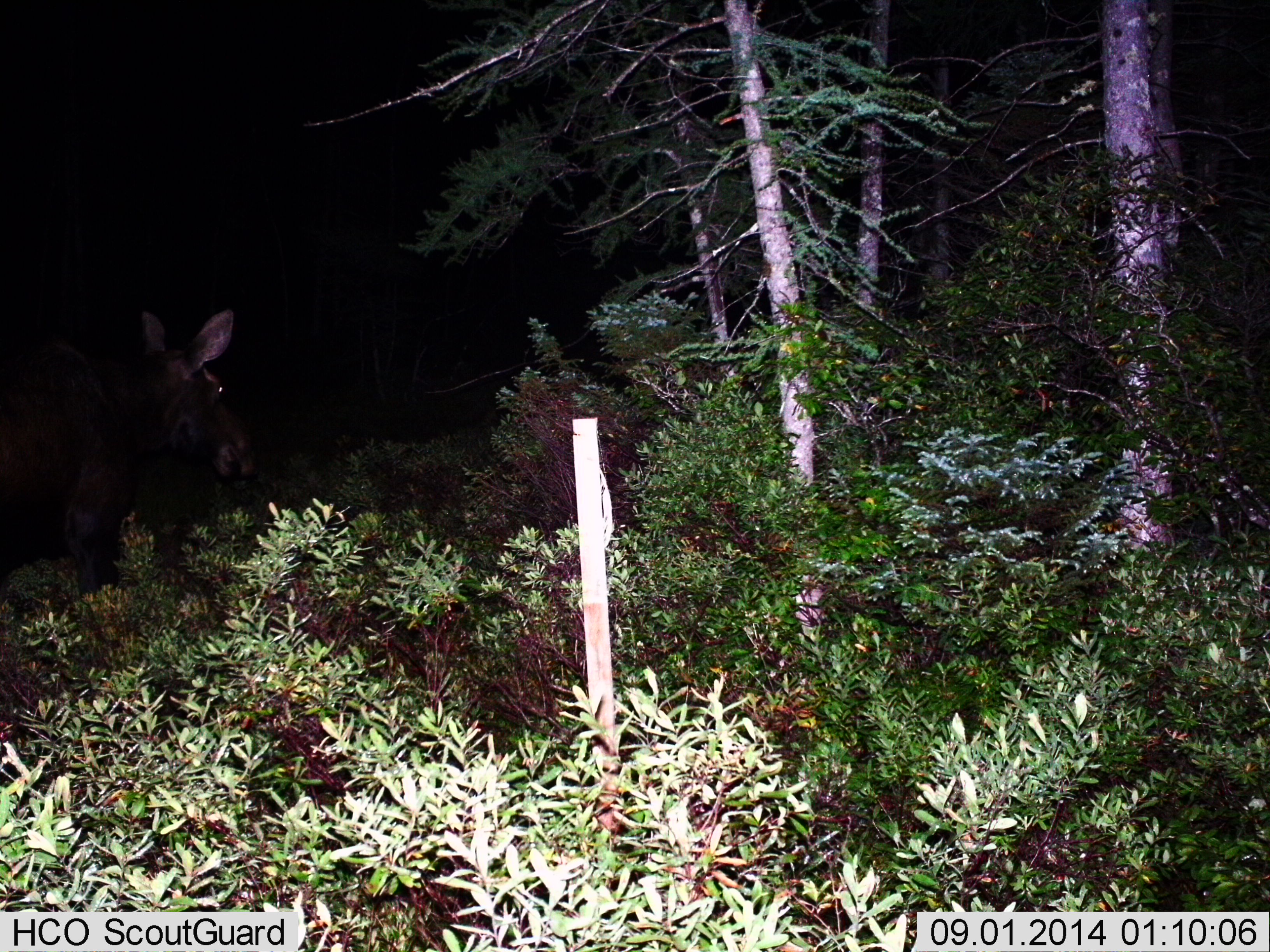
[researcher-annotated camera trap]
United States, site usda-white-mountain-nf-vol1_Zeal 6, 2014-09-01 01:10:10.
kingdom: Animalia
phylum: Chordata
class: Mammalia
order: Artiodactyla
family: Cervidae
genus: Alces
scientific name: Alces alces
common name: moose